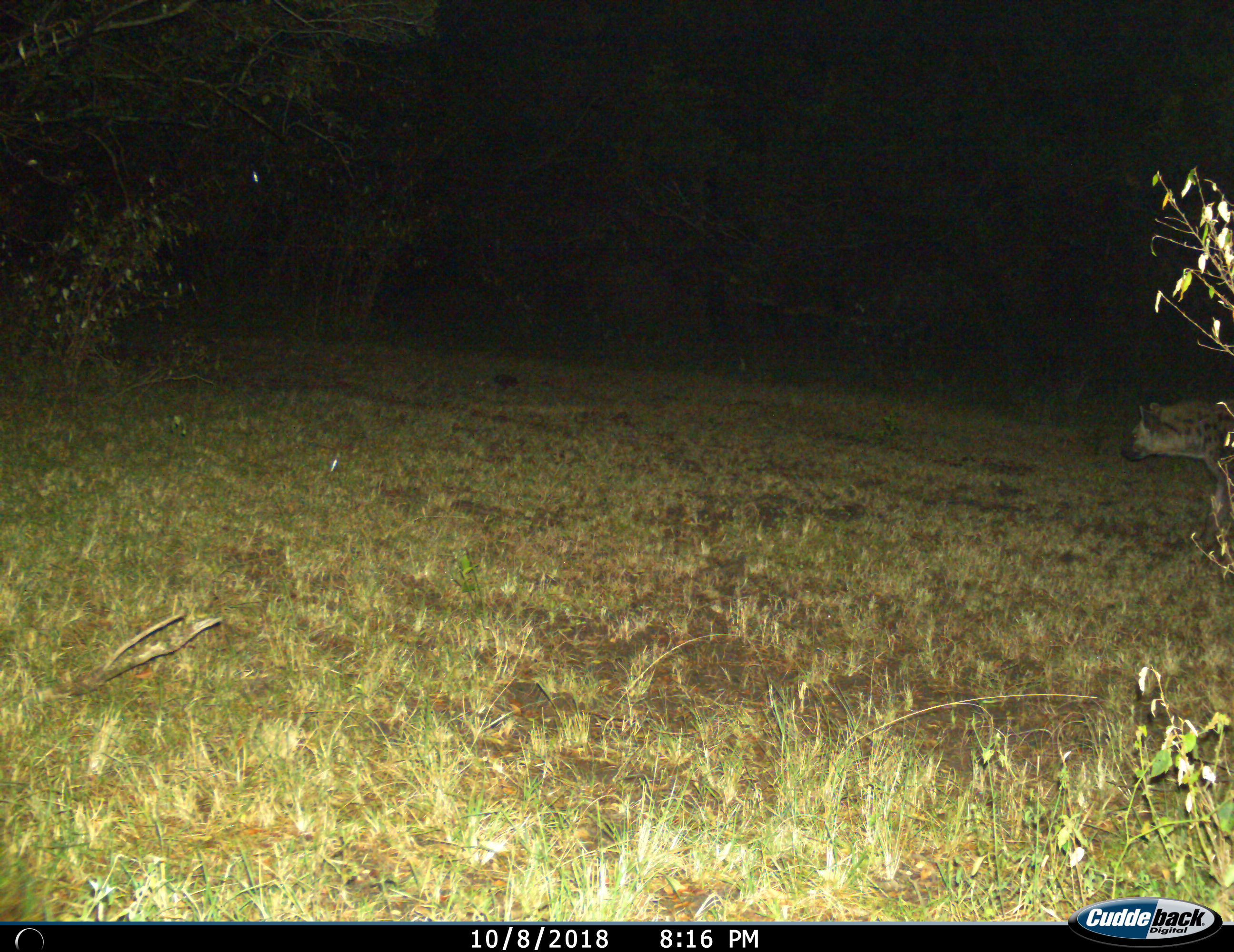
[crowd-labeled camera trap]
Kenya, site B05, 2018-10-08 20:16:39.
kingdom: Animalia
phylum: Chordata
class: Mammalia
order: Carnivora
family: Hyaenidae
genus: Crocuta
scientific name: Crocuta crocuta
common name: spotted hyena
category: hyenaspotted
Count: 1.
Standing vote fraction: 22%.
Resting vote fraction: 0%.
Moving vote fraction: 78%.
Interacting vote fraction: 0%.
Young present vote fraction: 0%.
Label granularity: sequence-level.